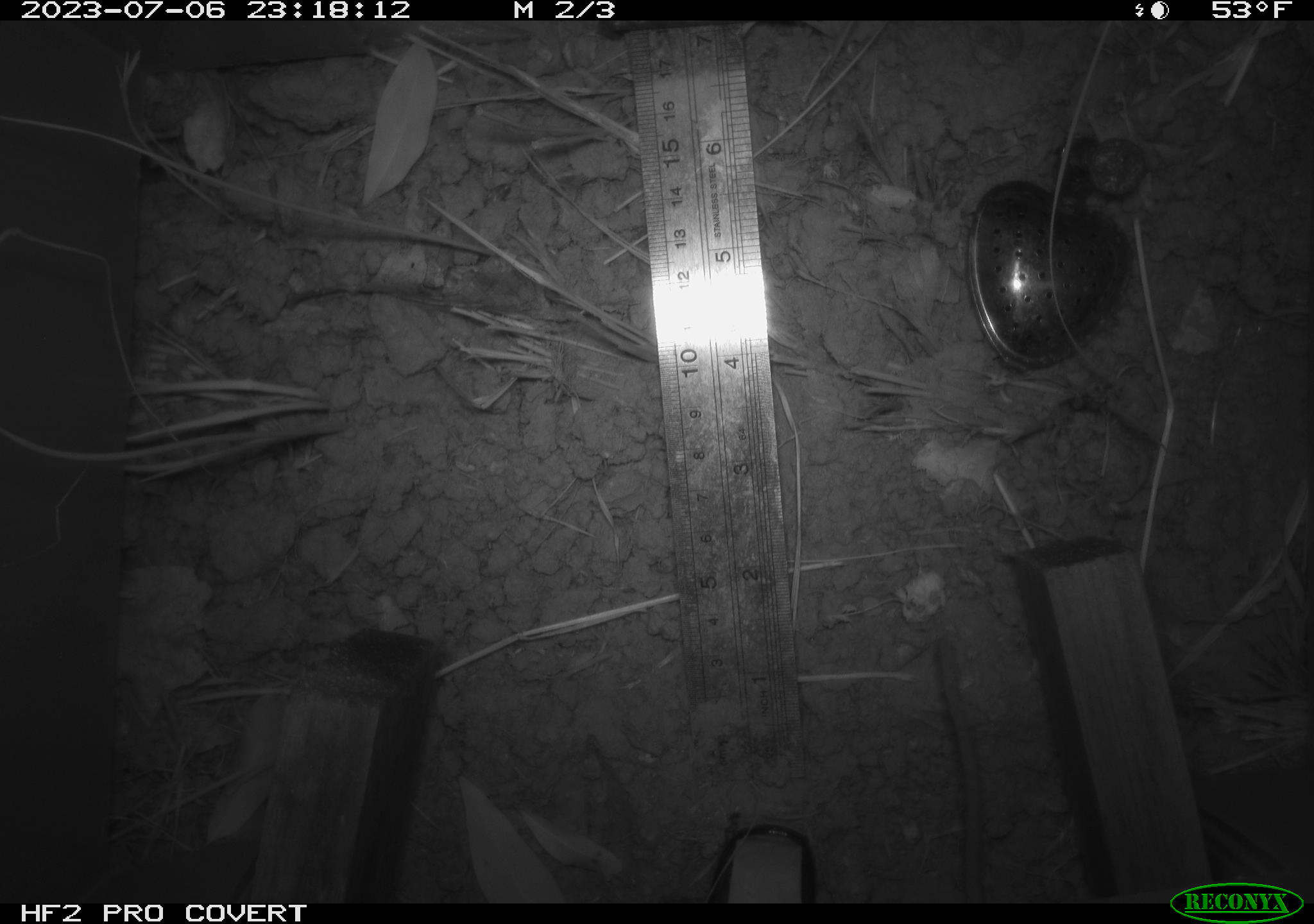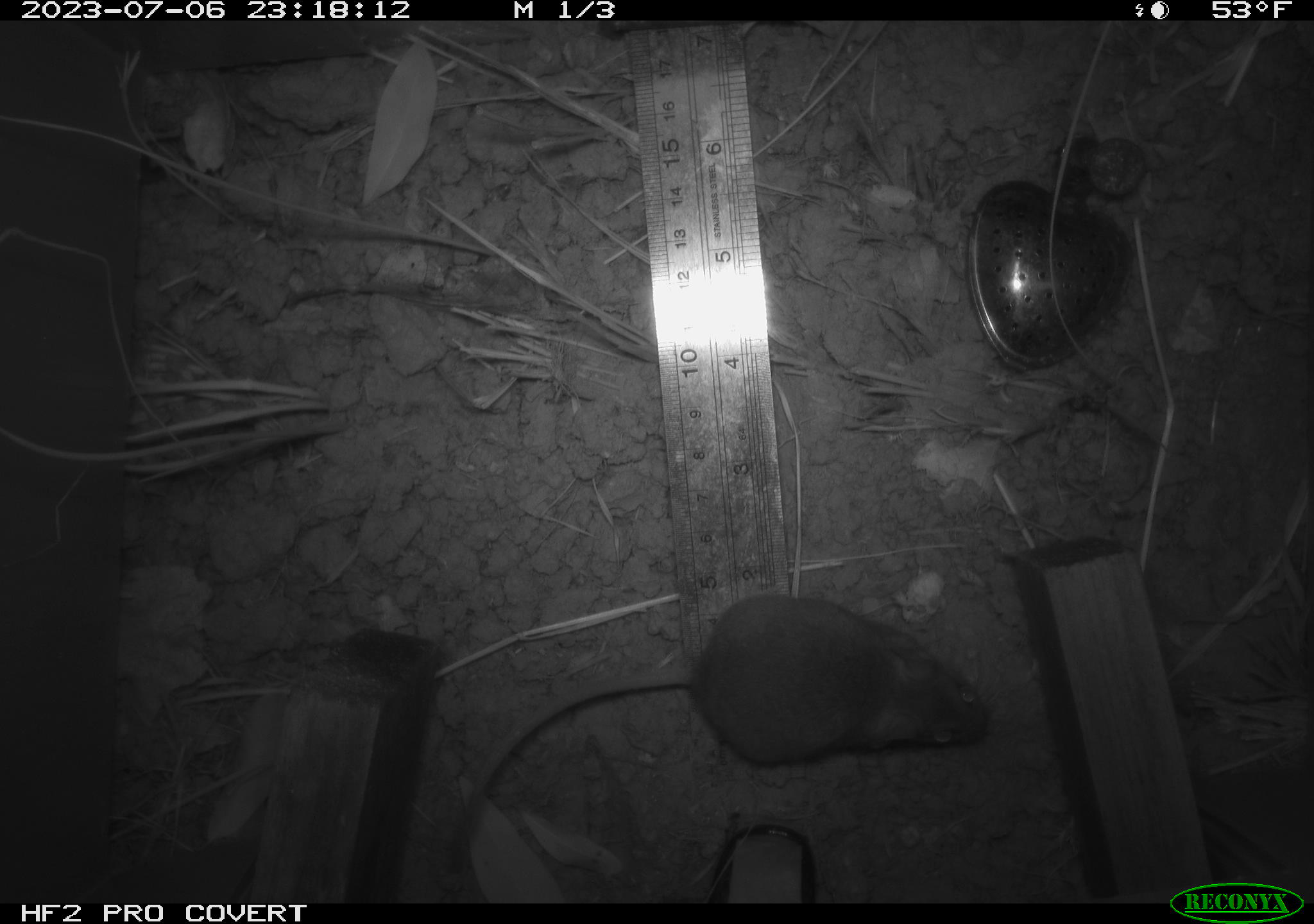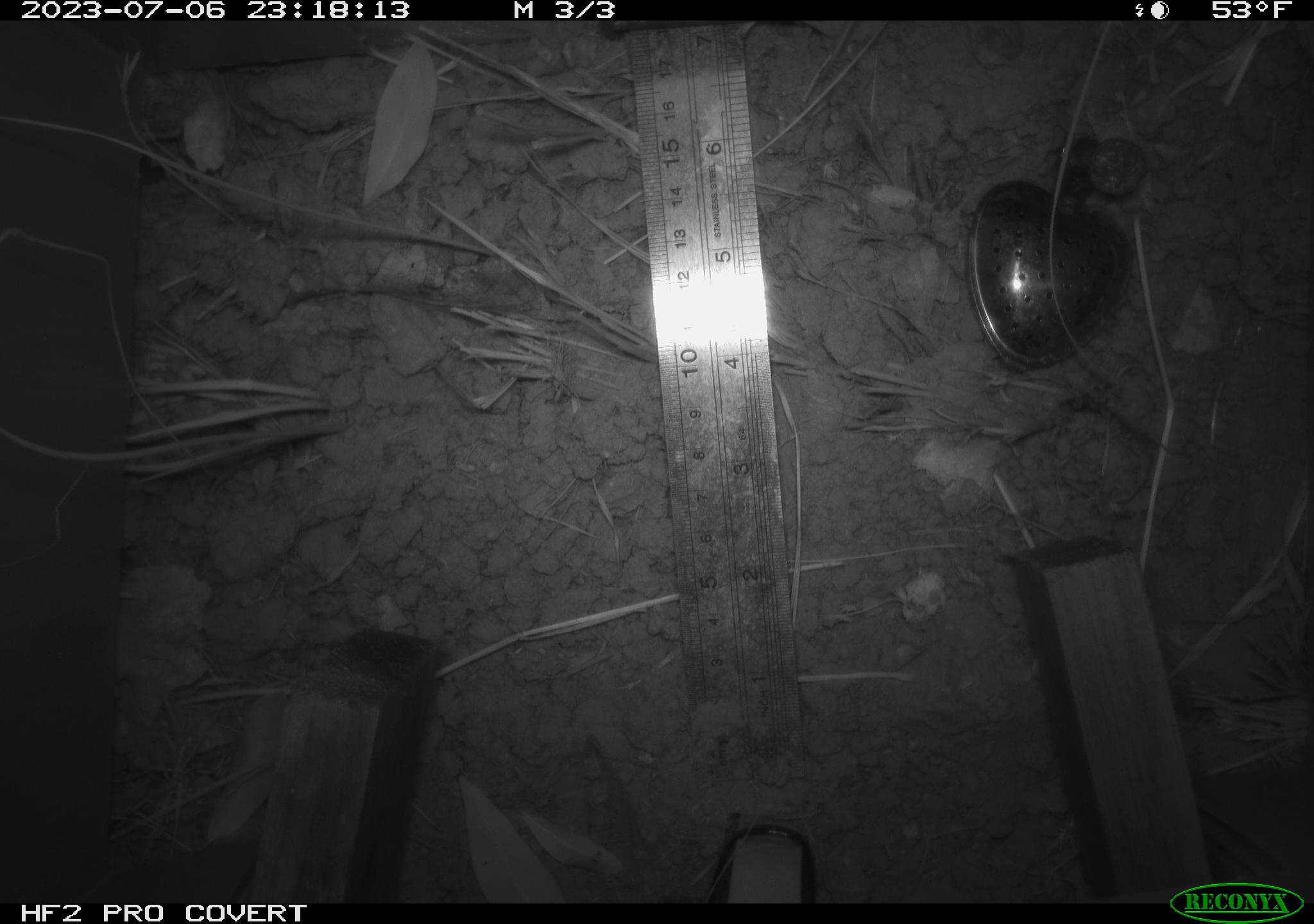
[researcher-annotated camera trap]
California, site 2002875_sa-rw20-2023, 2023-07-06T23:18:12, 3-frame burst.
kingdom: Animalia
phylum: Chordata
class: Mammalia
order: Rodentia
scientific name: Rodentia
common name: rodent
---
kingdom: Animalia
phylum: Chordata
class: Mammalia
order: Rodentia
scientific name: Rodentia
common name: mouse species